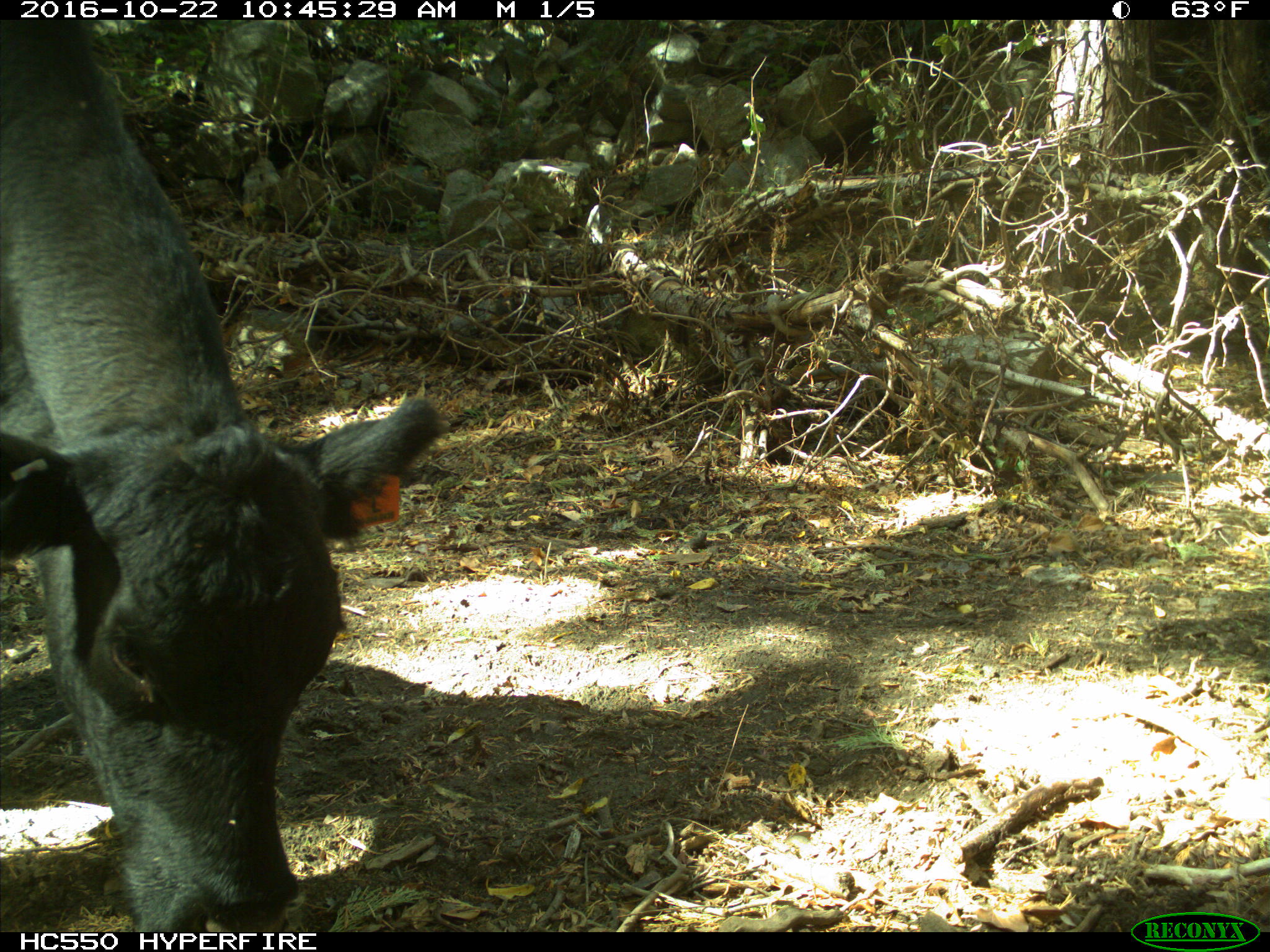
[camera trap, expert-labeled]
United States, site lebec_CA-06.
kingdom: Animalia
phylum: Chordata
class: Mammalia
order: Artiodactyla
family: Bovidae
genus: Bos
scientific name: Bos taurus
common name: domestic cow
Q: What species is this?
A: Bos taurus (domestic cow).